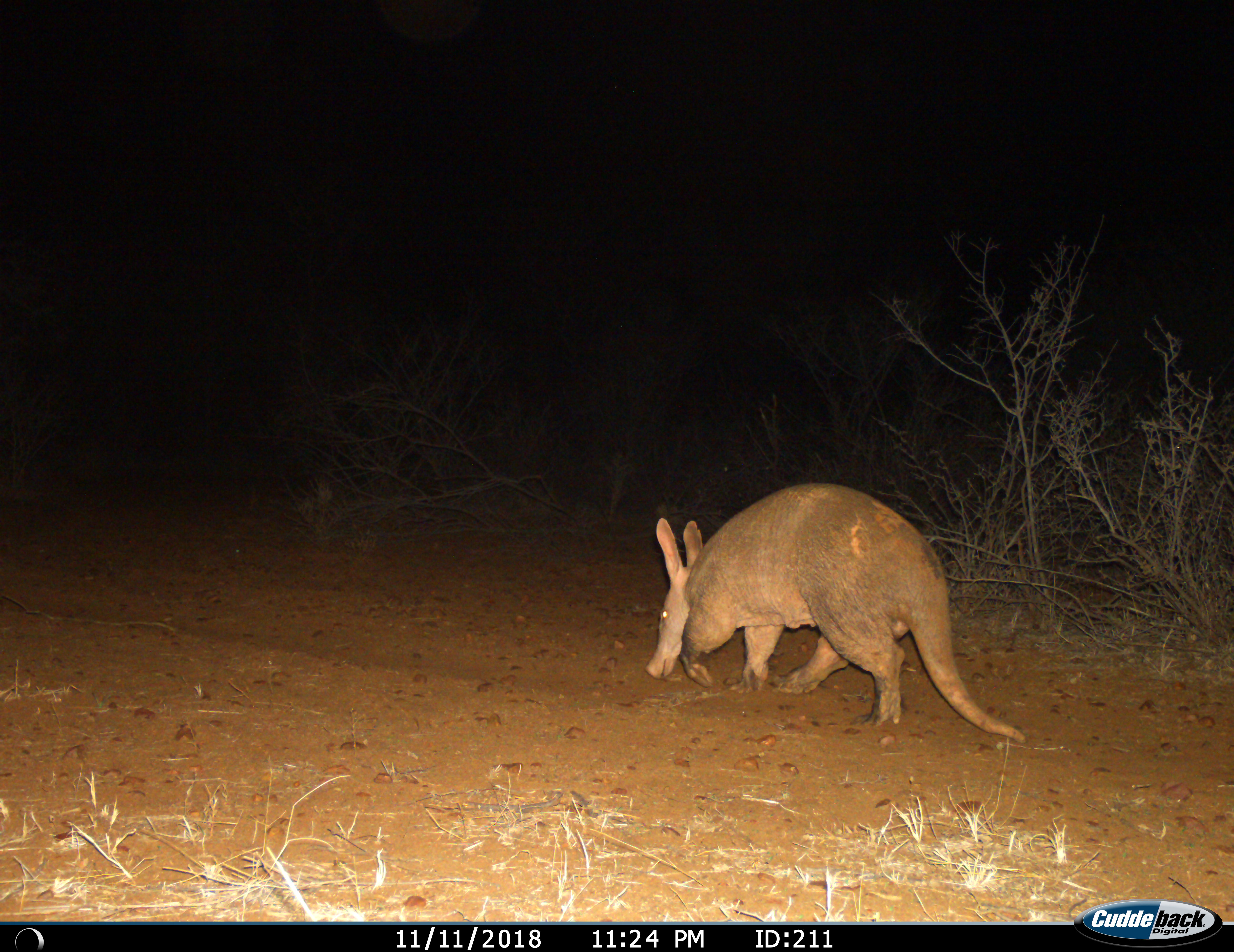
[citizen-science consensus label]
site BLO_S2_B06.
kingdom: Animalia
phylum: Chordata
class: Mammalia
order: Tubulidentata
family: Orycteropodidae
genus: Orycteropus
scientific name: Orycteropus afer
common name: aardvark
Aardvark (Orycteropus afer), count 1. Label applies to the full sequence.